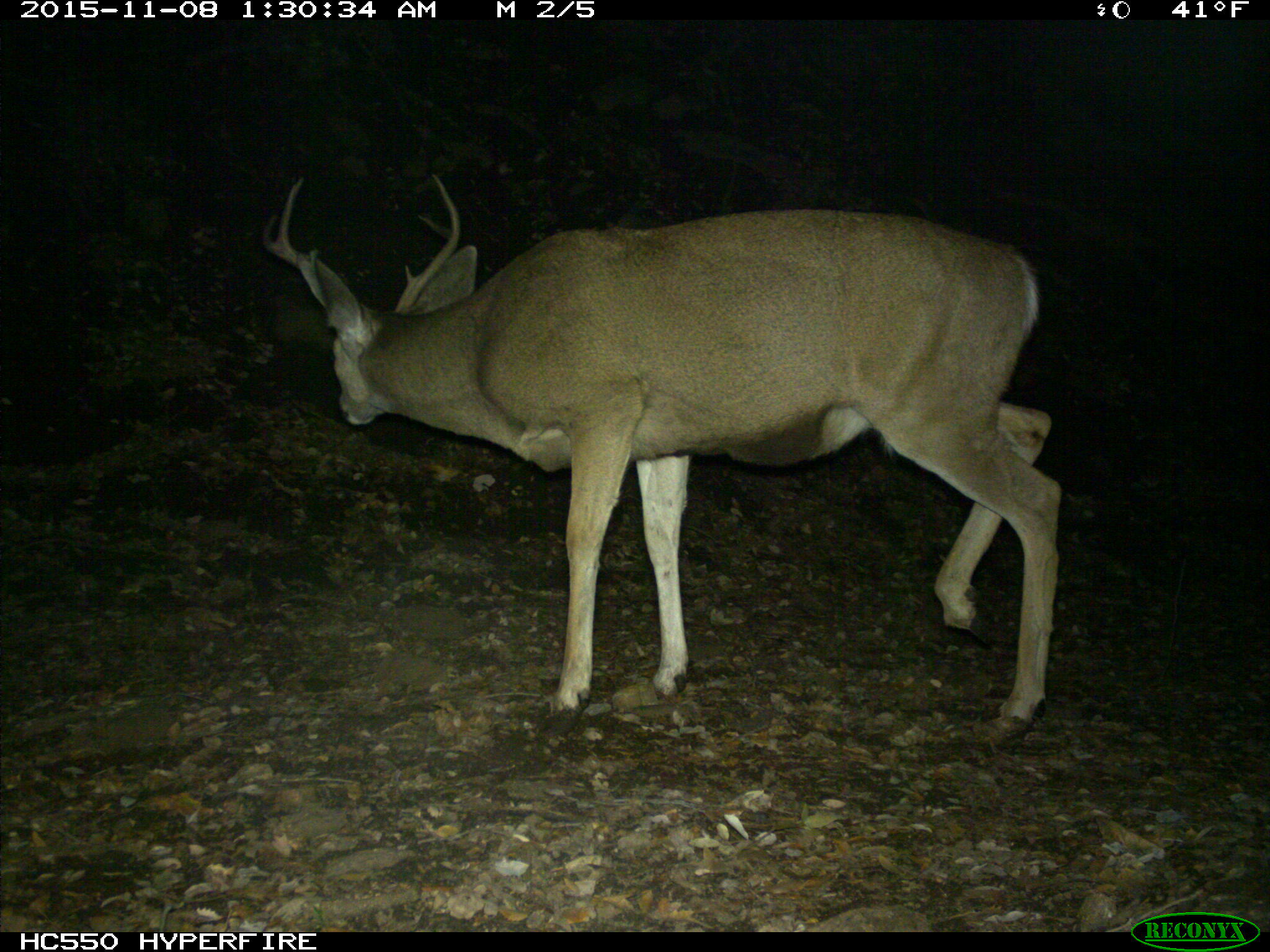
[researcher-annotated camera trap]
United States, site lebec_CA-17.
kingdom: Animalia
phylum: Chordata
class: Mammalia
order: Artiodactyla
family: Cervidae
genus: Odocoileus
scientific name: Odocoileus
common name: deer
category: unidentified deer